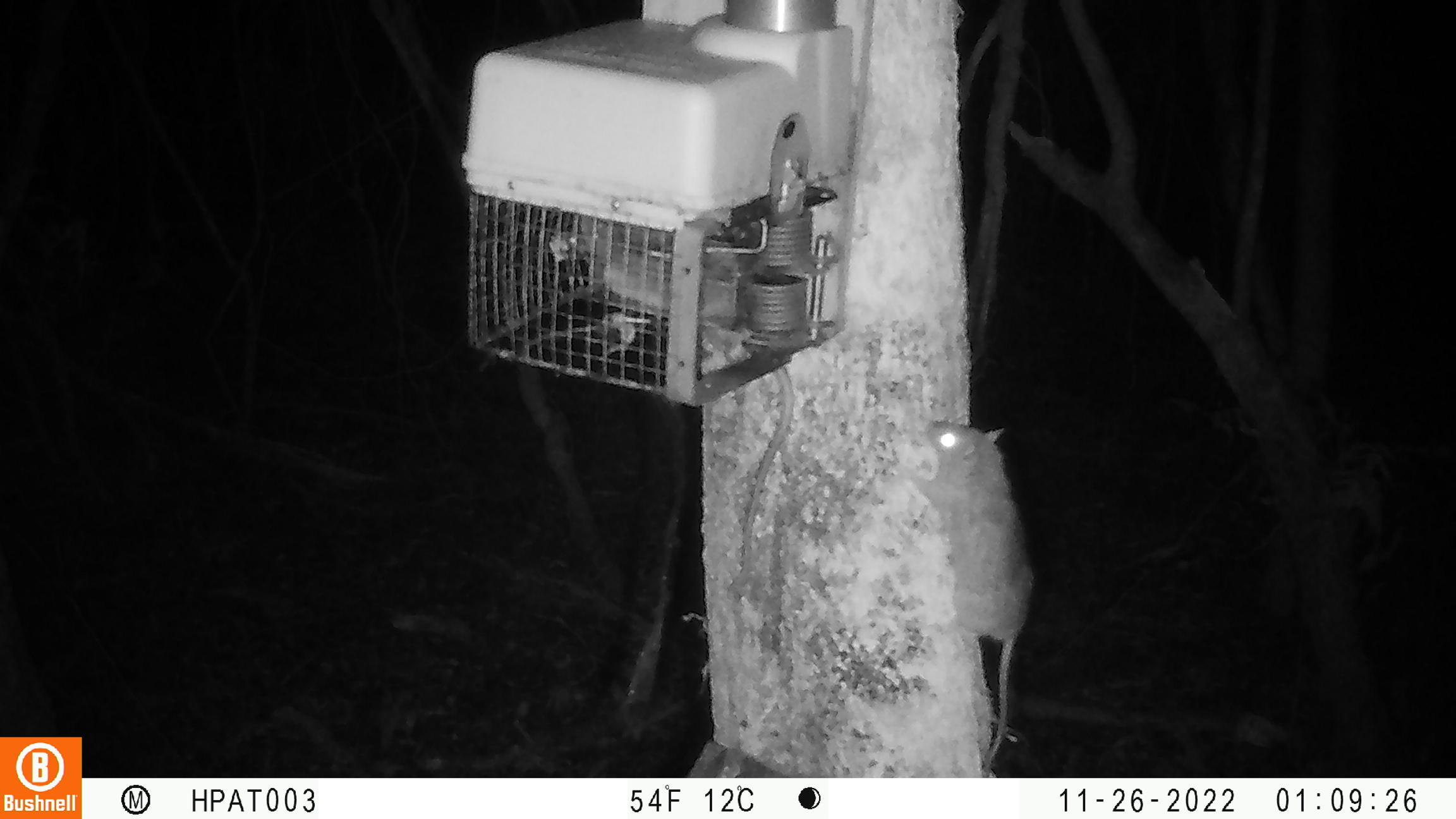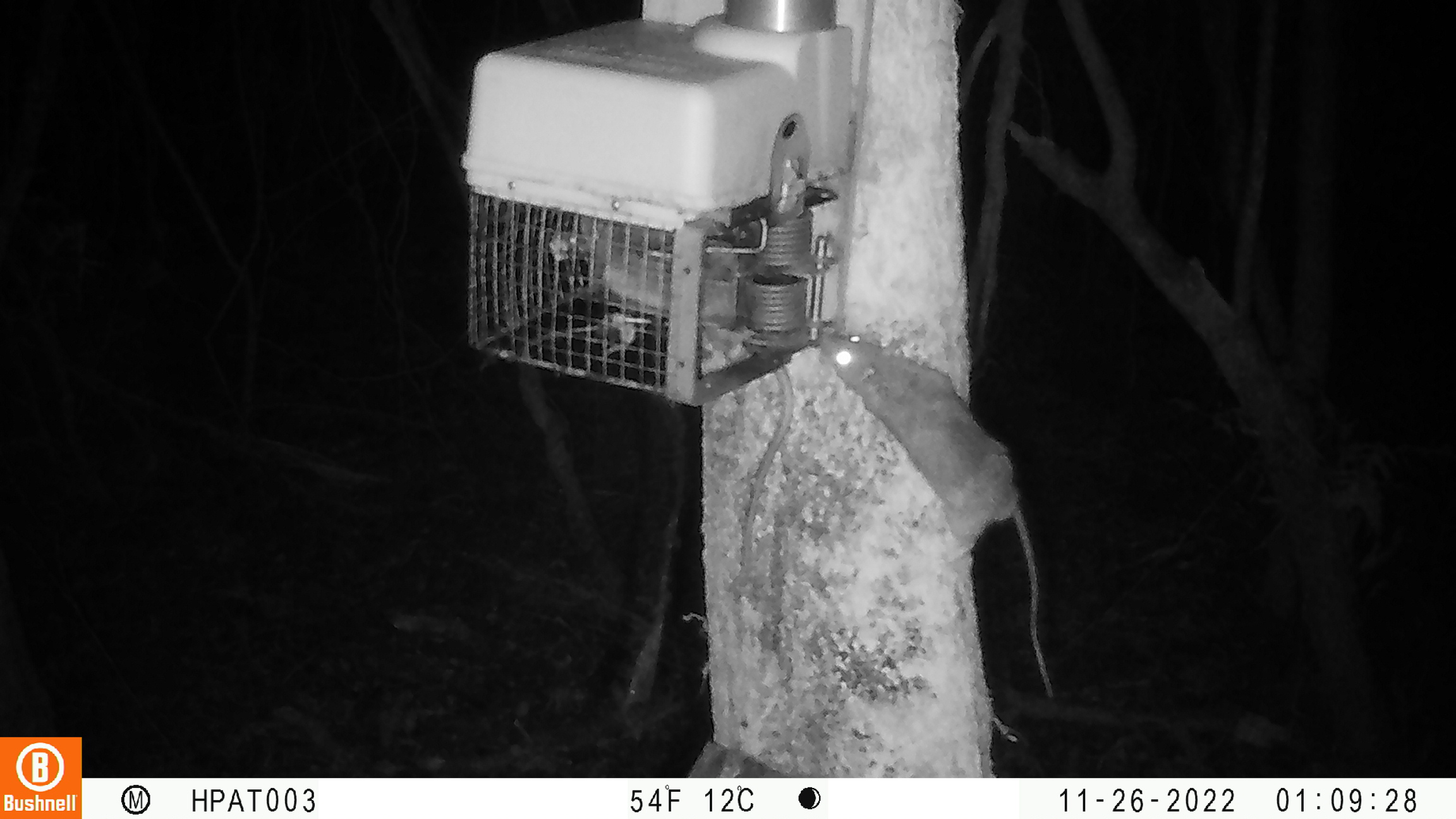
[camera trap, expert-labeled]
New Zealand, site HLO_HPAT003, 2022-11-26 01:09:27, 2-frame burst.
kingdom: Animalia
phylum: Chordata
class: Mammalia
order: Rodentia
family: Muridae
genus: Rattus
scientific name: Rattus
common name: rat